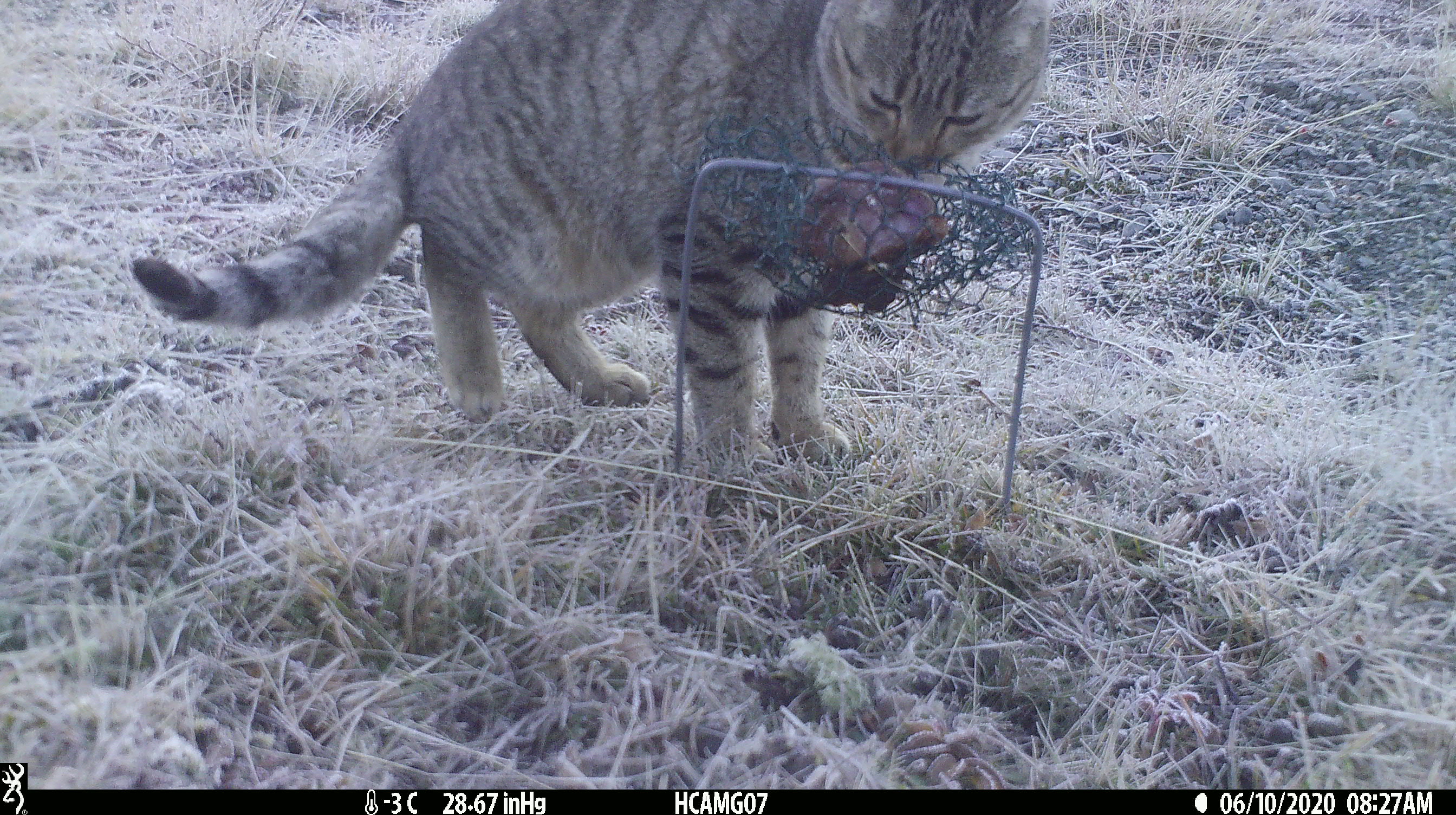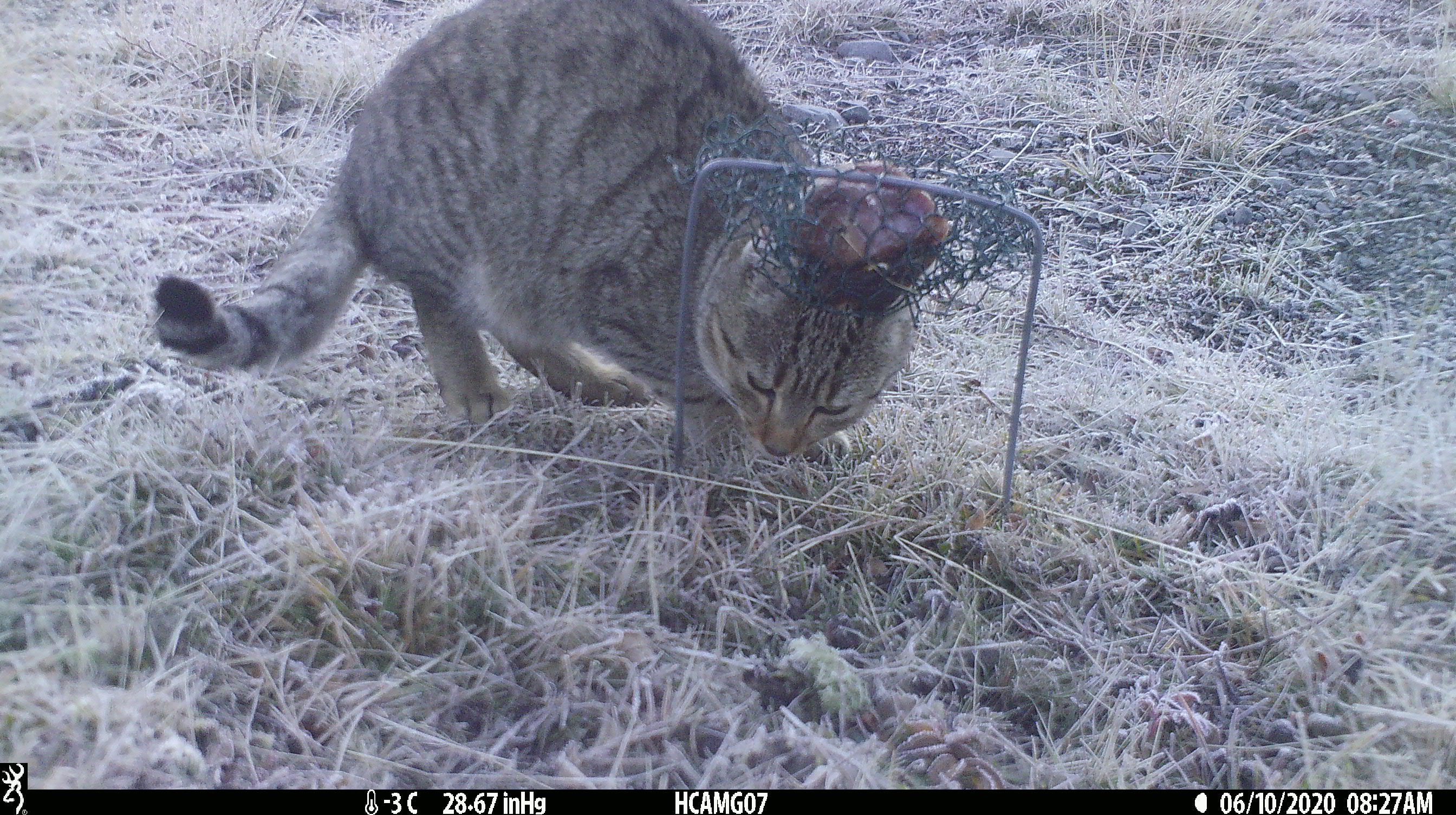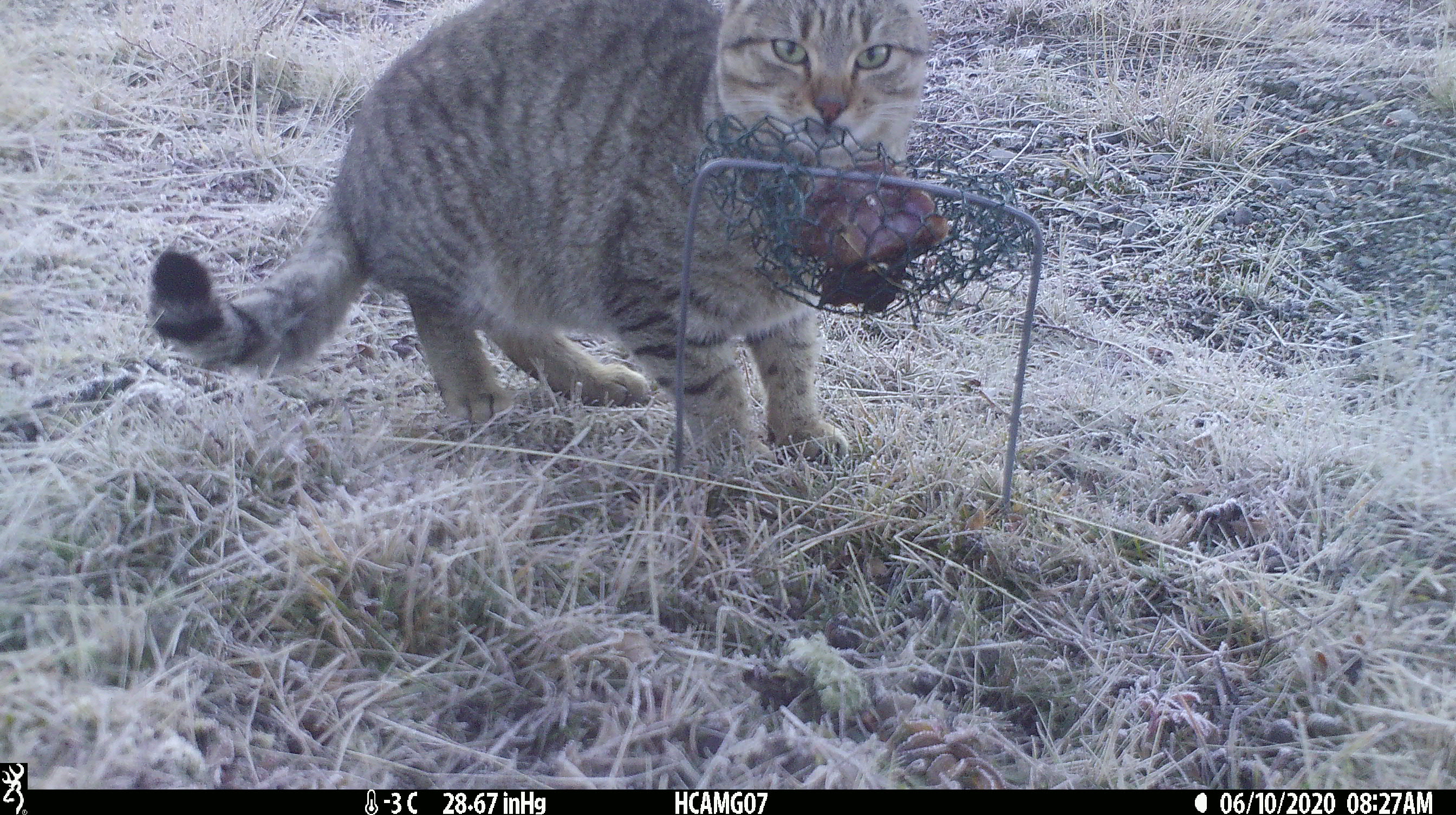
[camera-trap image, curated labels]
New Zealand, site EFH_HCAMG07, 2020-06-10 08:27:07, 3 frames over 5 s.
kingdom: Animalia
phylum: Chordata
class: Mammalia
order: Carnivora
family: Felidae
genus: Felis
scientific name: Felis catus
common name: domestic cat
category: cat